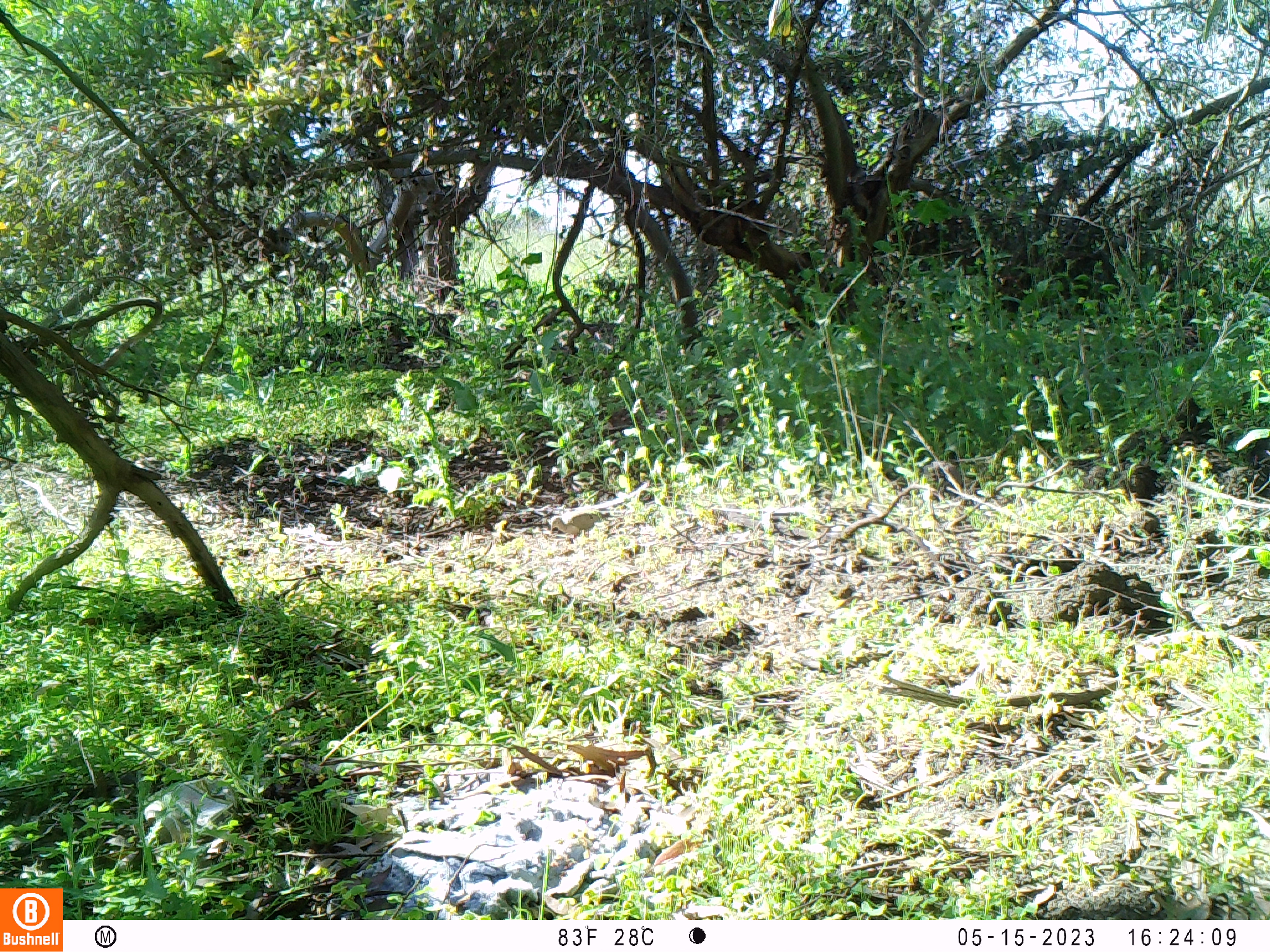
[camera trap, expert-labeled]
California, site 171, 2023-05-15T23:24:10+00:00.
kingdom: Animalia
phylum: Chordata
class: Aves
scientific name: Aves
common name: bird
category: unknown bird